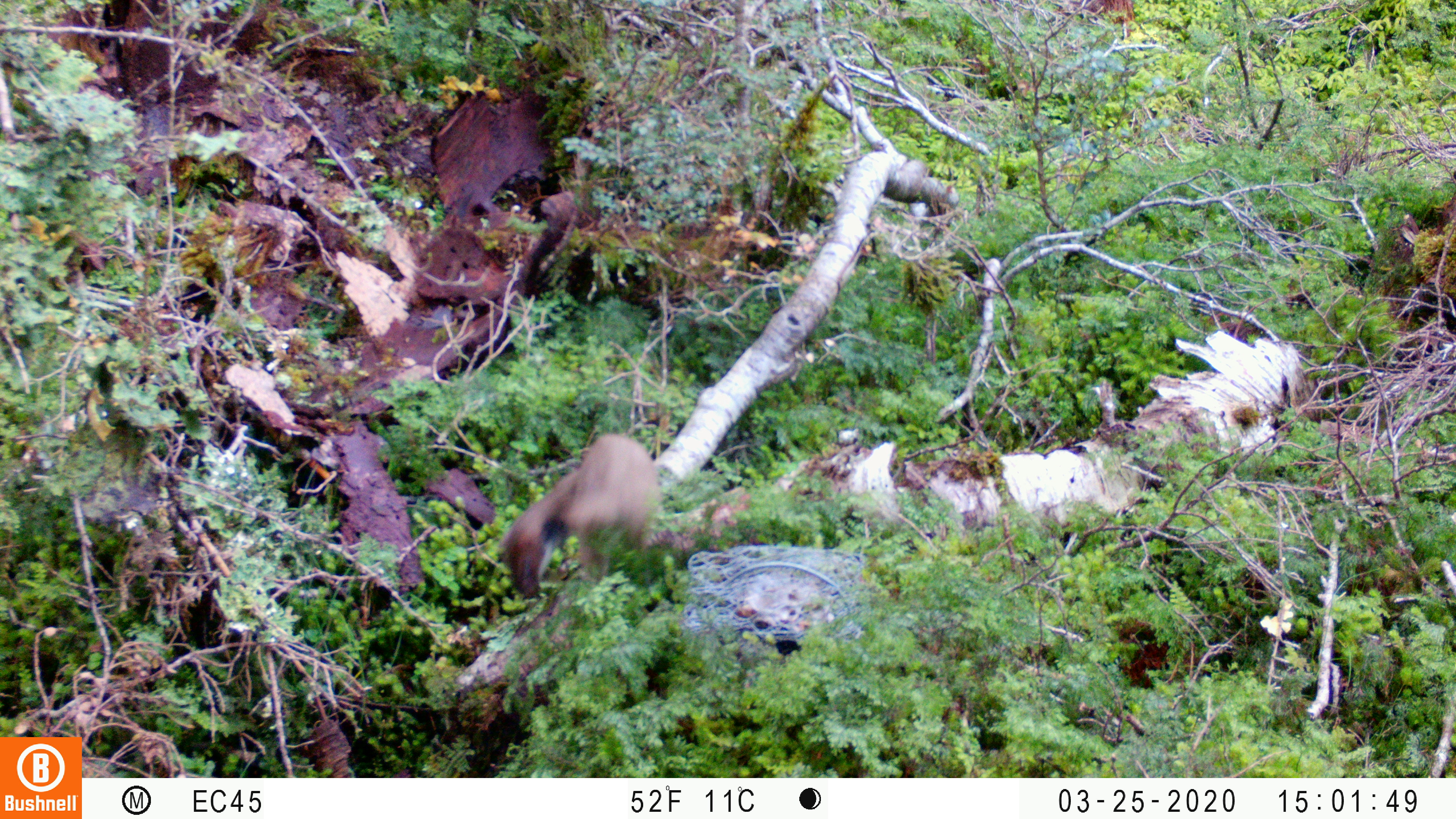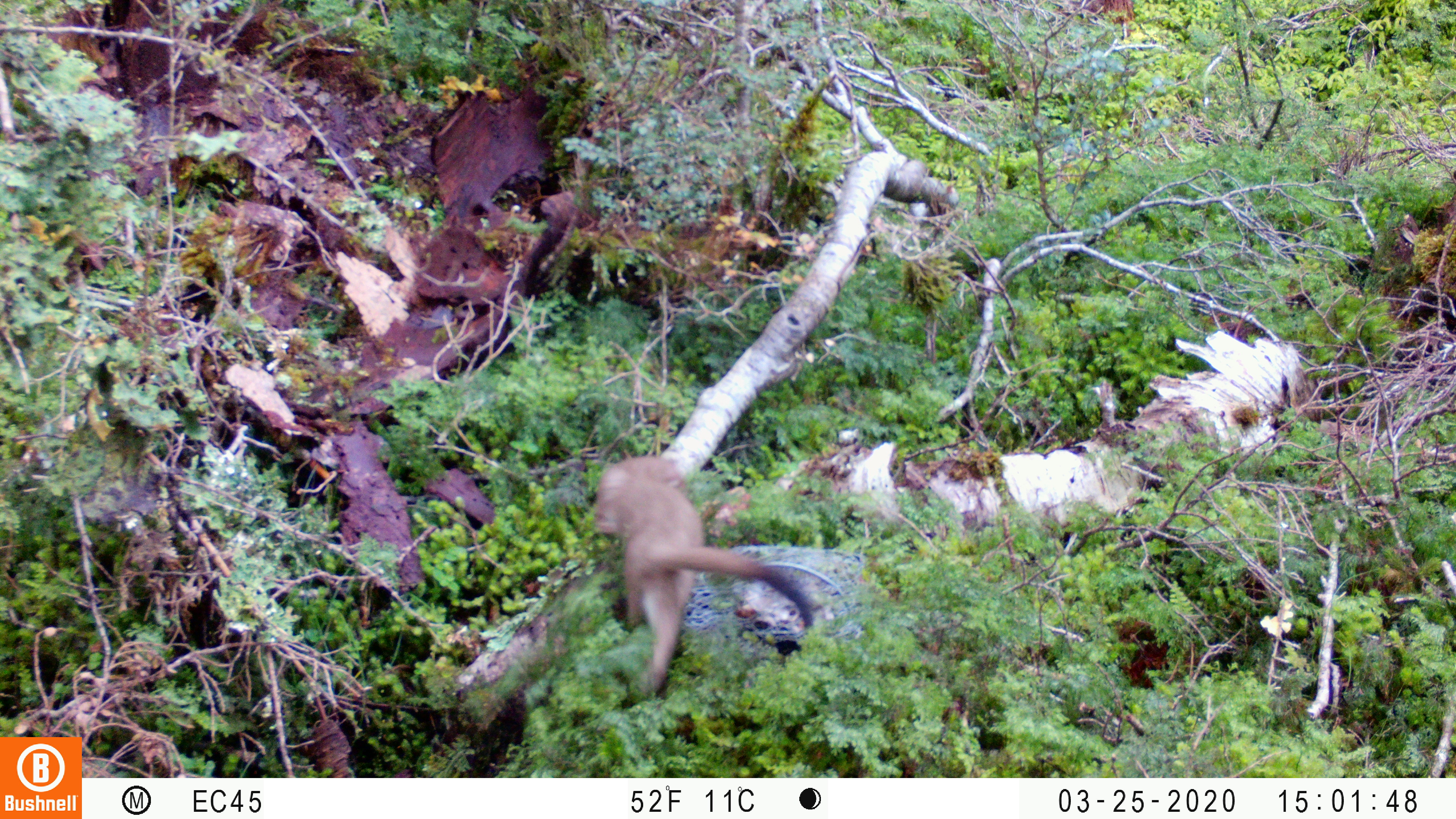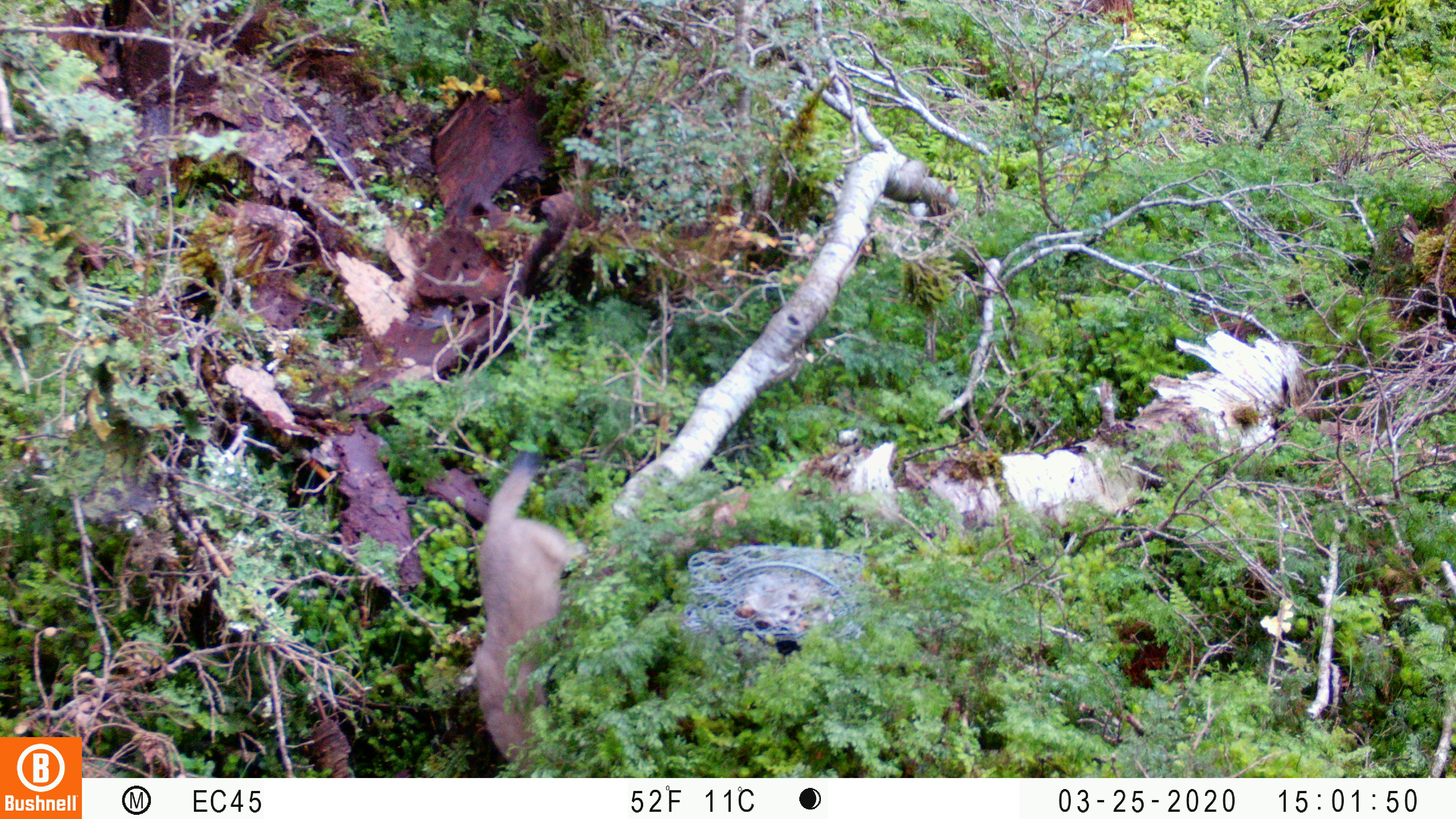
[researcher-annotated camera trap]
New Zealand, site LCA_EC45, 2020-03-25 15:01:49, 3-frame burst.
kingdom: Animalia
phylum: Chordata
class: Mammalia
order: Carnivora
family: Mustelidae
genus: Mustela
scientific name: Mustela erminea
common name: stoat